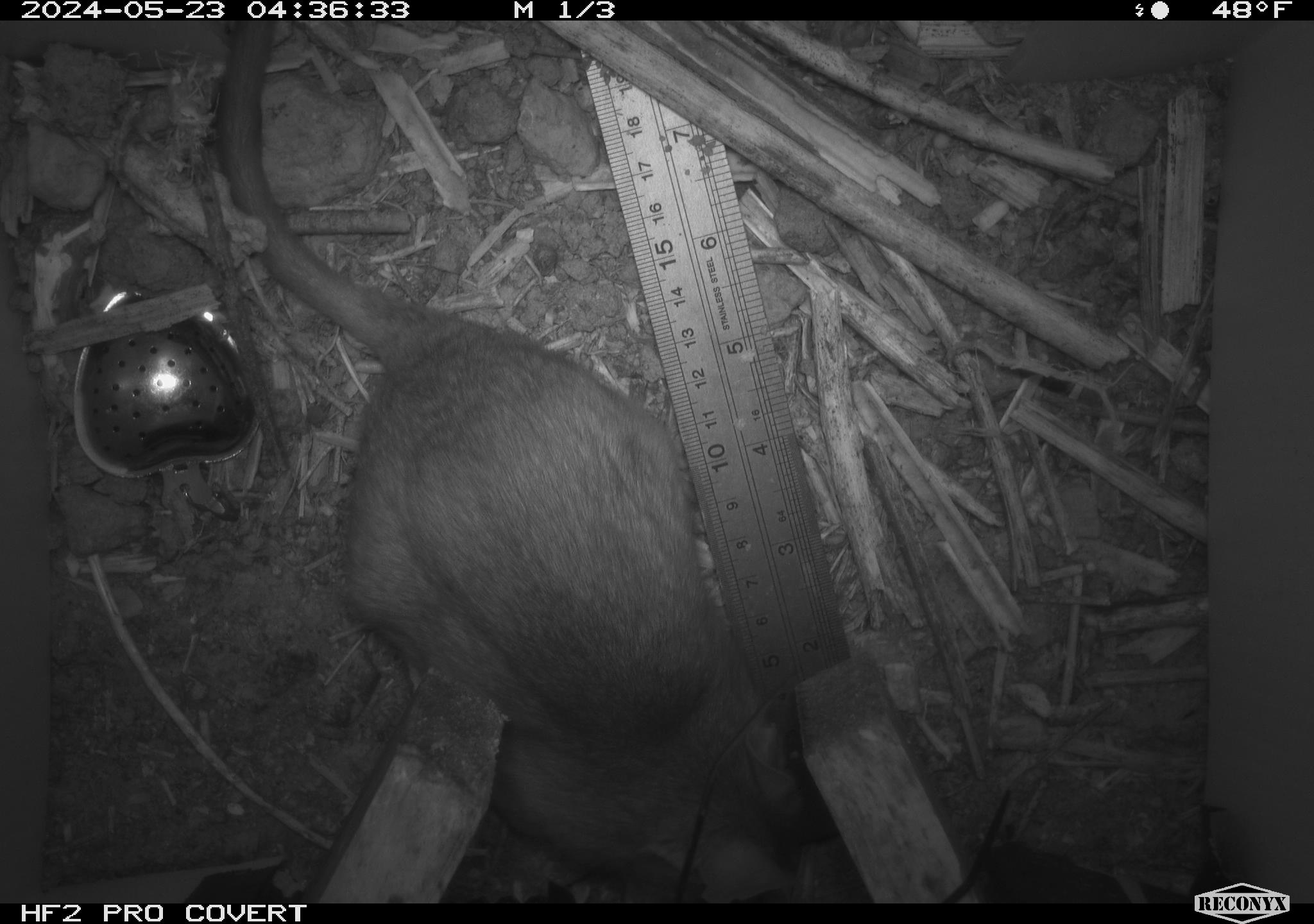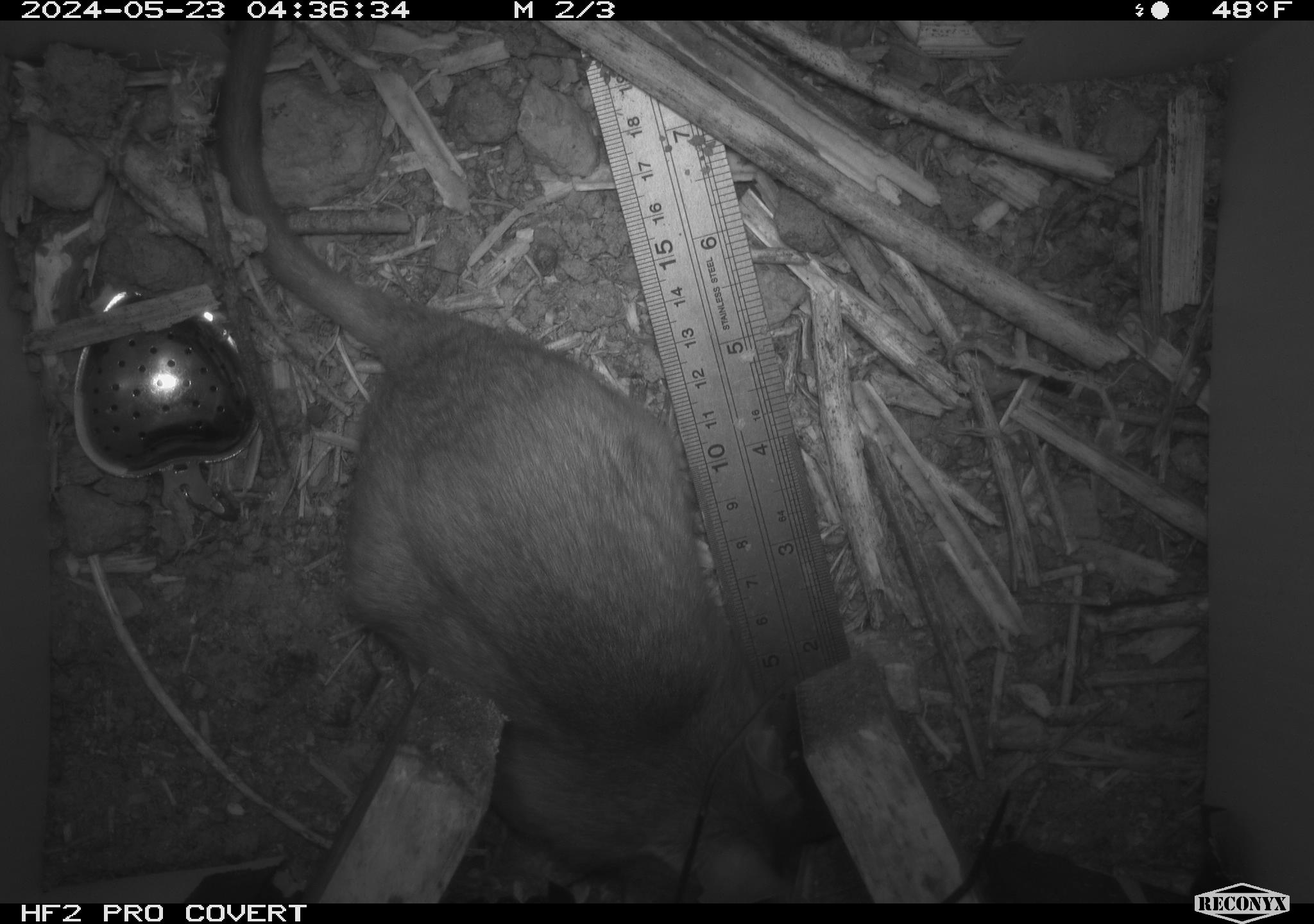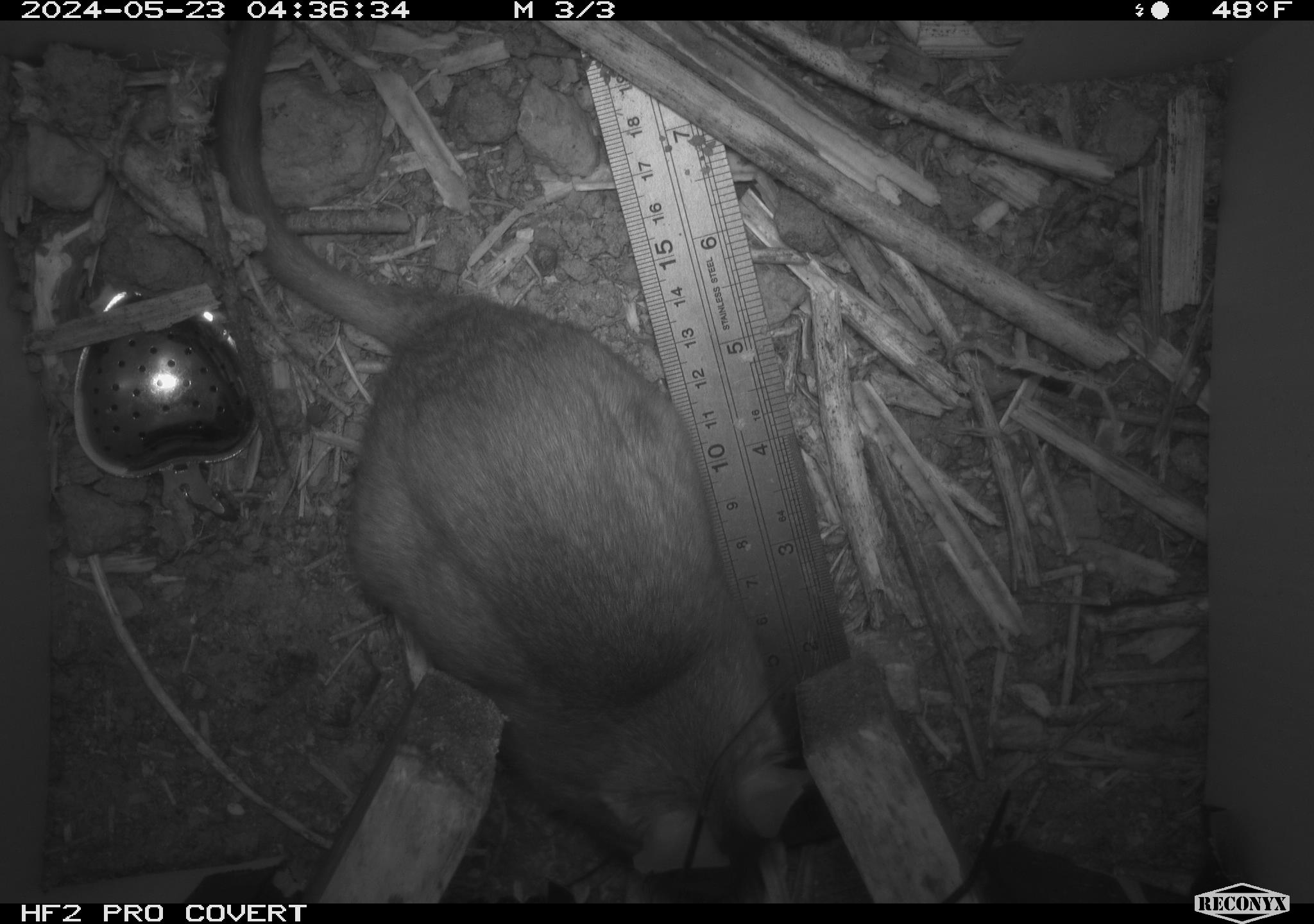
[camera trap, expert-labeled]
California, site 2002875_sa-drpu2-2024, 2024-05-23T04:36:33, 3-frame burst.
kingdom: Animalia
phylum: Chordata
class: Mammalia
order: Rodentia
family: Cricetidae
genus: Neotoma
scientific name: Neotoma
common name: pack rat or woodrat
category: neotoma species